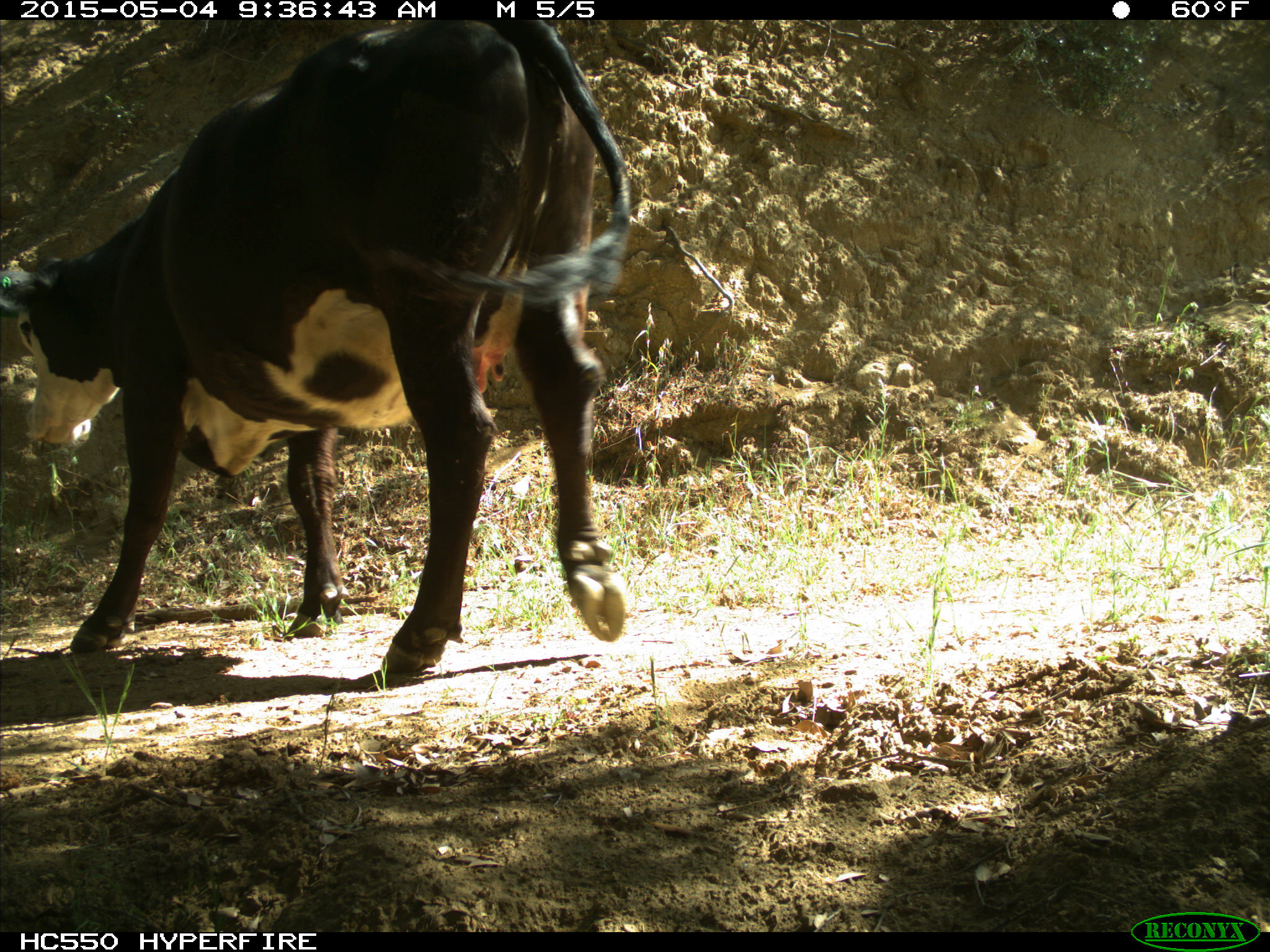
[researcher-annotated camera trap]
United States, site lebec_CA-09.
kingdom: Animalia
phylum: Chordata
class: Mammalia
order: Artiodactyla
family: Bovidae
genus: Bos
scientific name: Bos taurus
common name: domestic cow